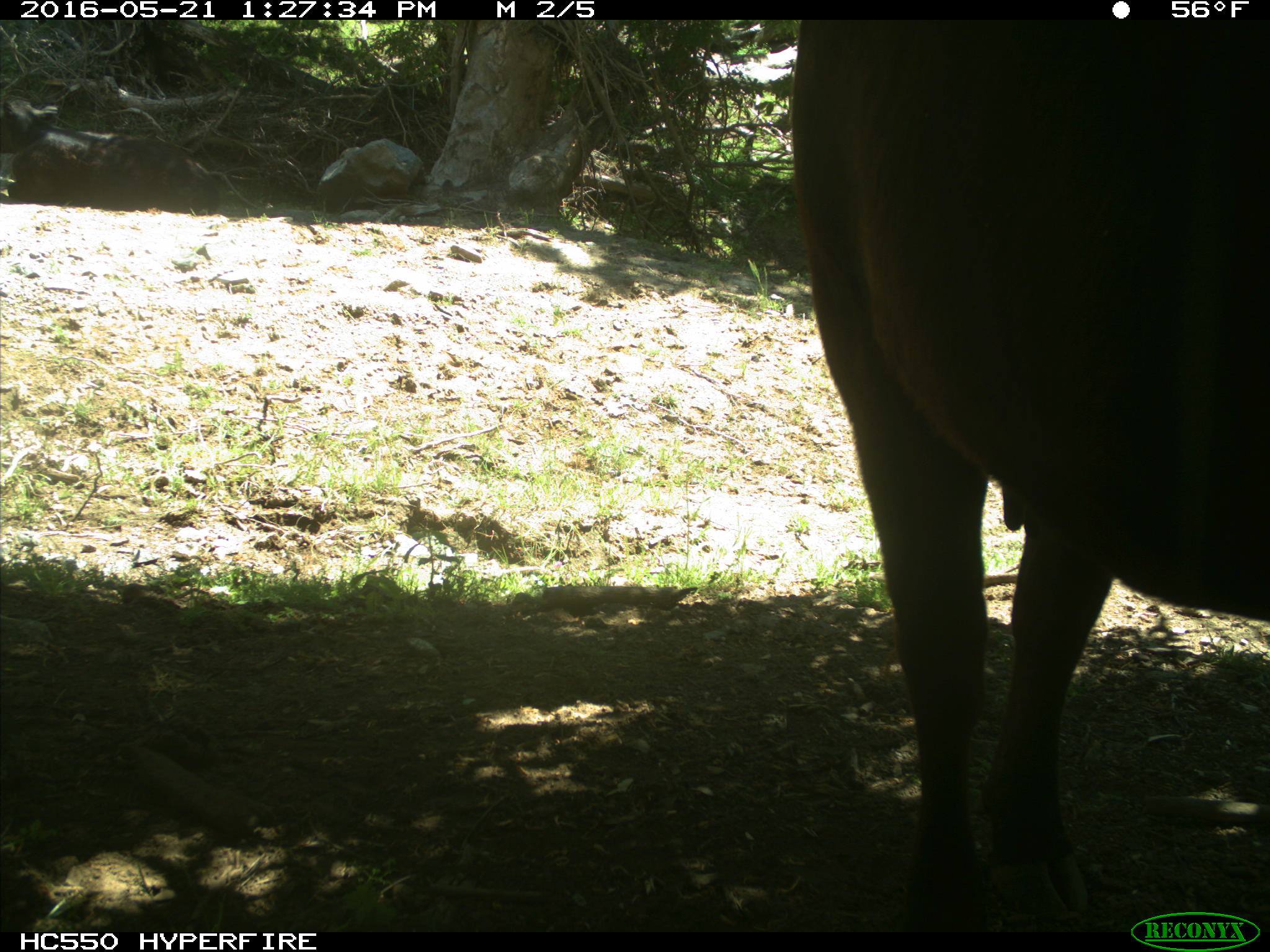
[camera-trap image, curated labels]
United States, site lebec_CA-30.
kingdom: Animalia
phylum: Chordata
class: Mammalia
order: Artiodactyla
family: Bovidae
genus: Bos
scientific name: Bos taurus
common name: domestic cow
Bos taurus (domestic cow).